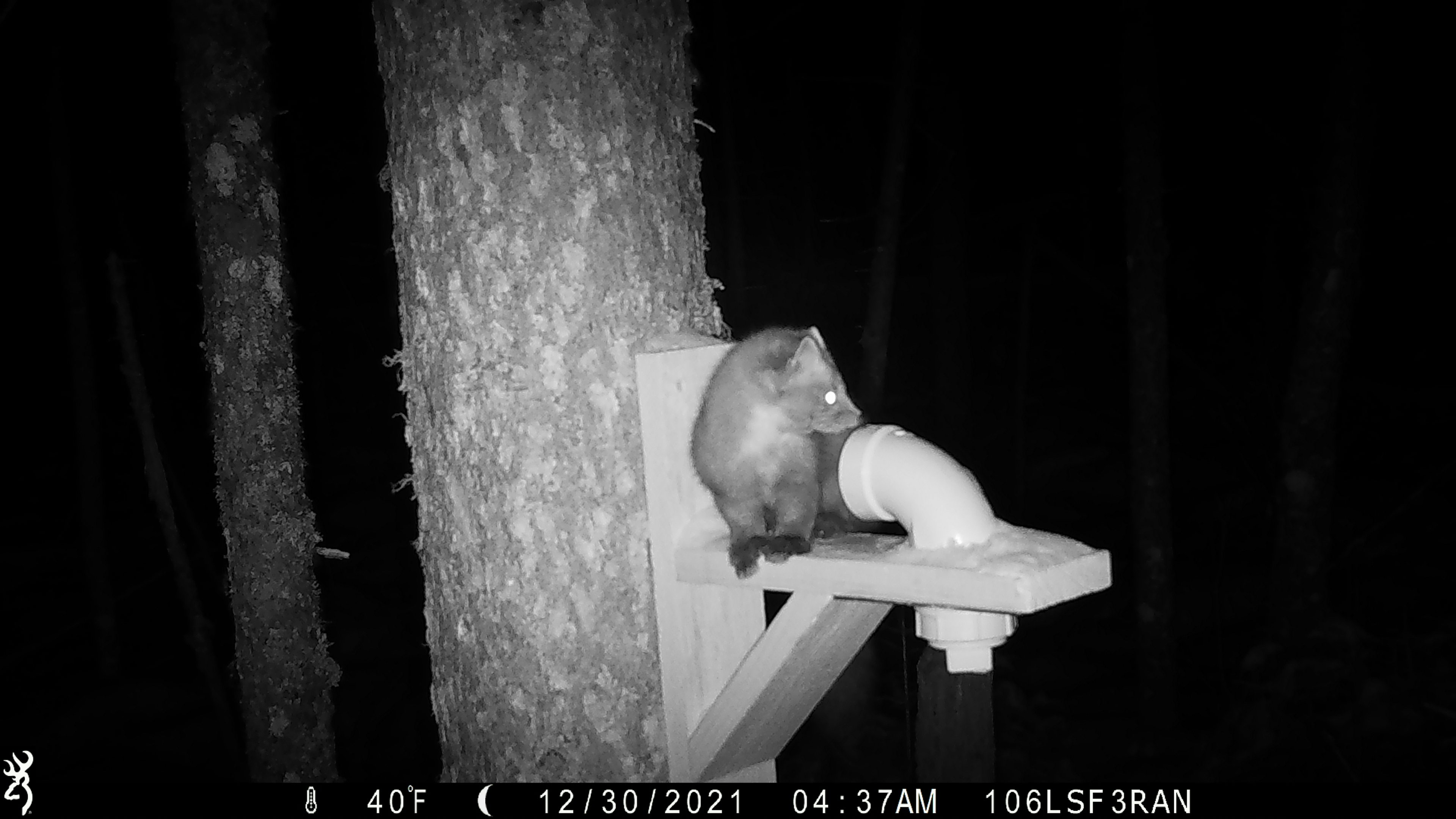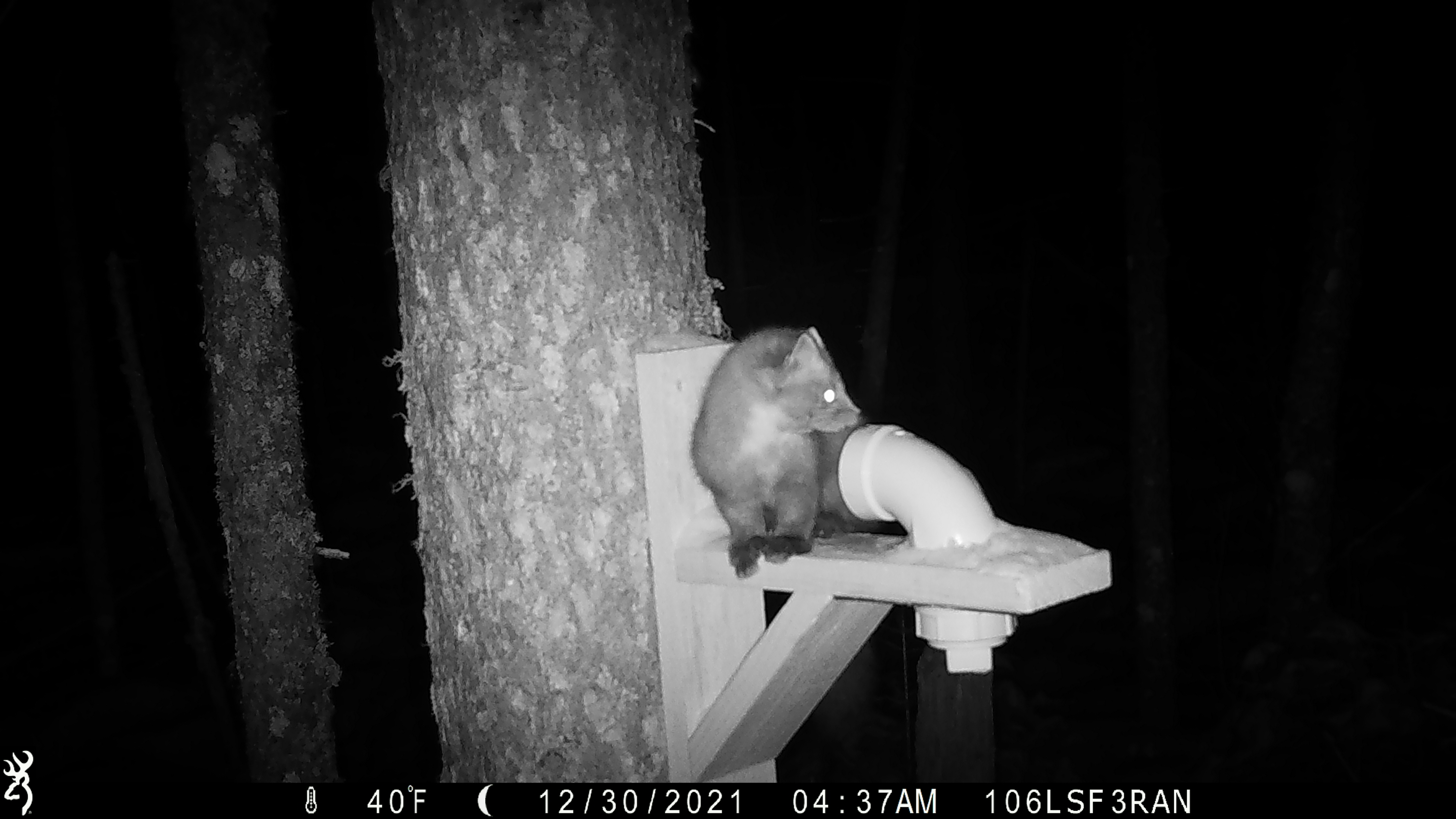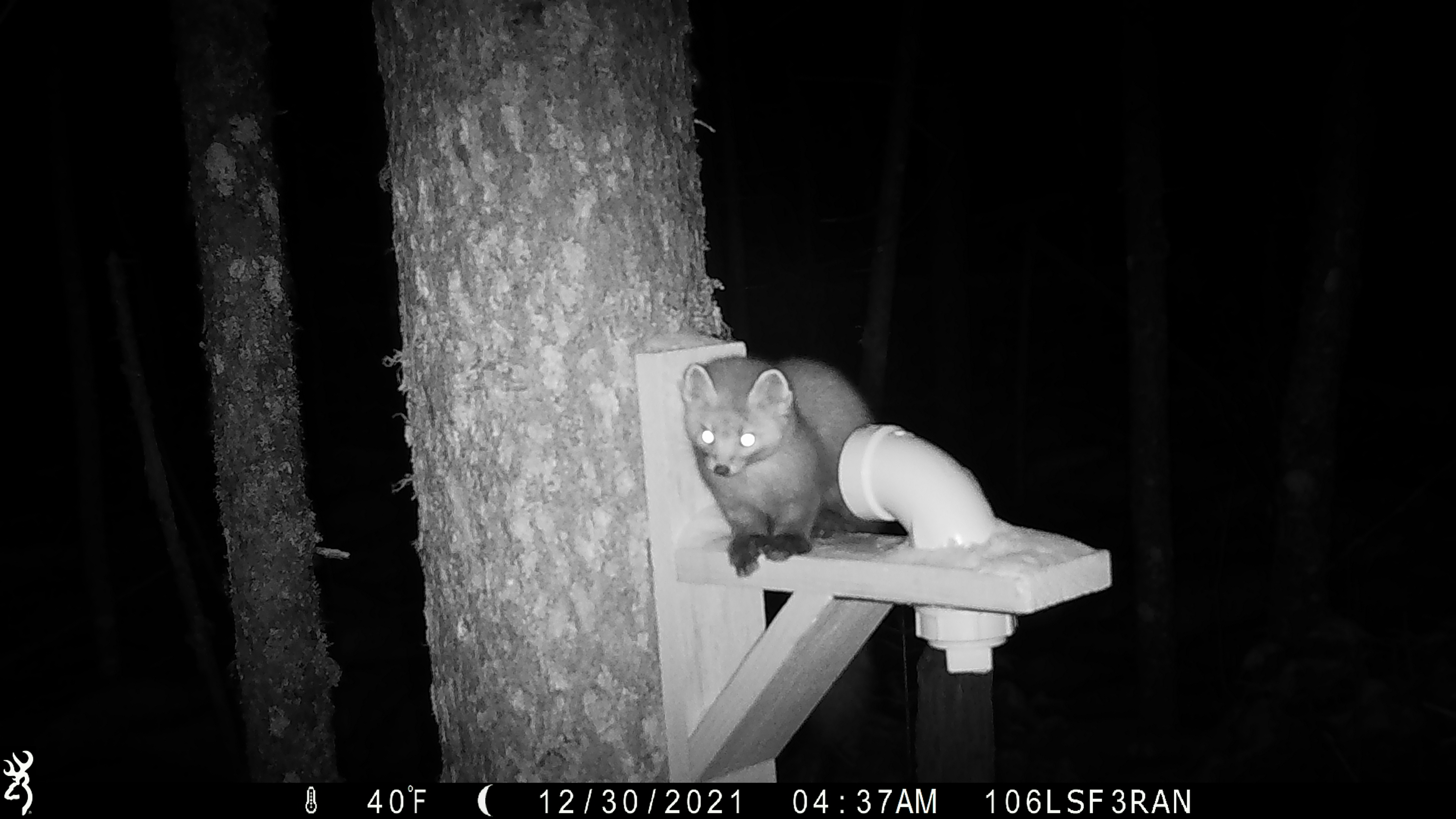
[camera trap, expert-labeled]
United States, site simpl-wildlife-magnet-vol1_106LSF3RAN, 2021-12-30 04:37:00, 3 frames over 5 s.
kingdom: Animalia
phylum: Chordata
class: Mammalia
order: Carnivora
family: Mustelidae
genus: Martes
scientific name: Martes americana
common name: american marten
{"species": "american marten (Martes americana)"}